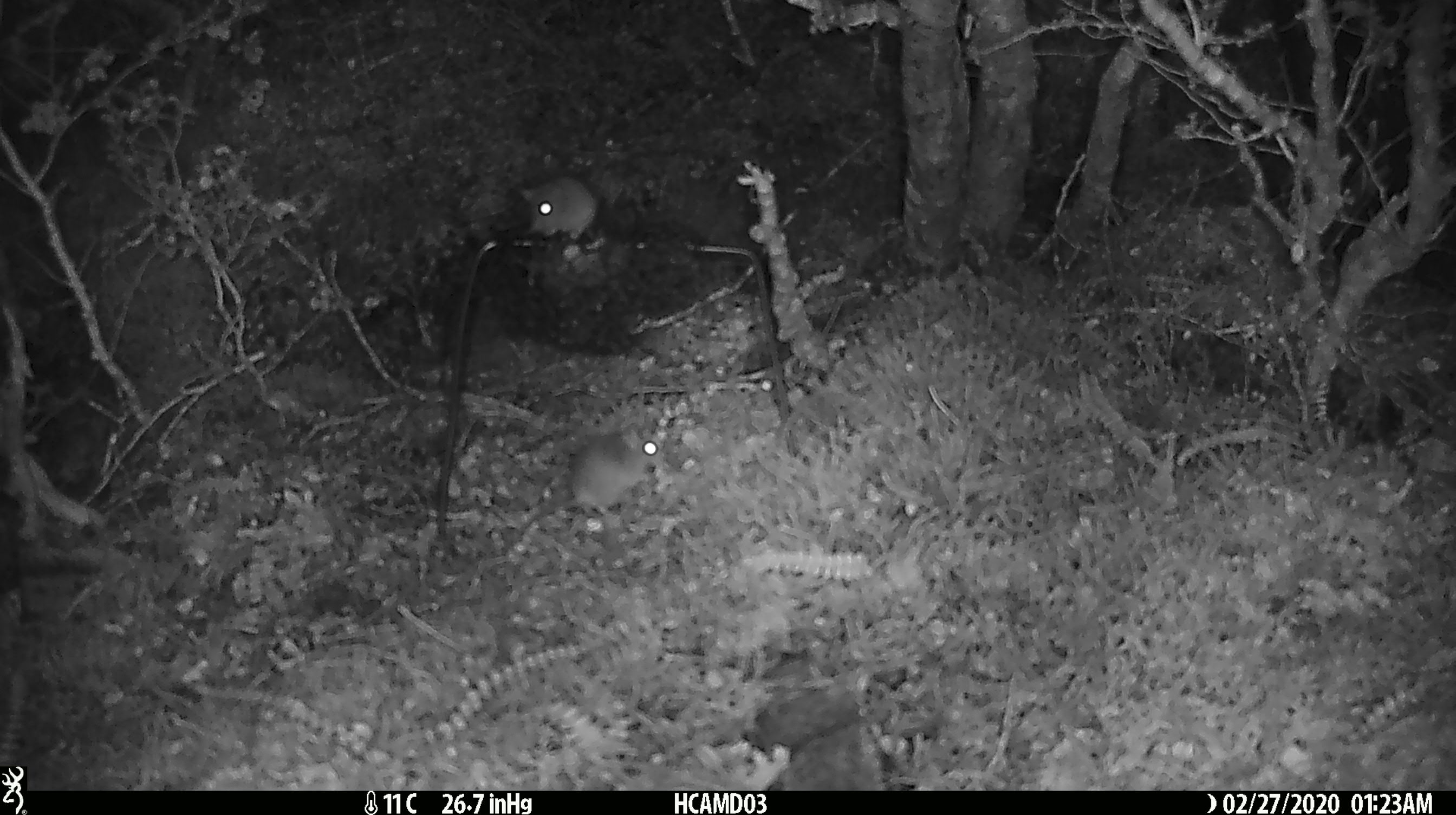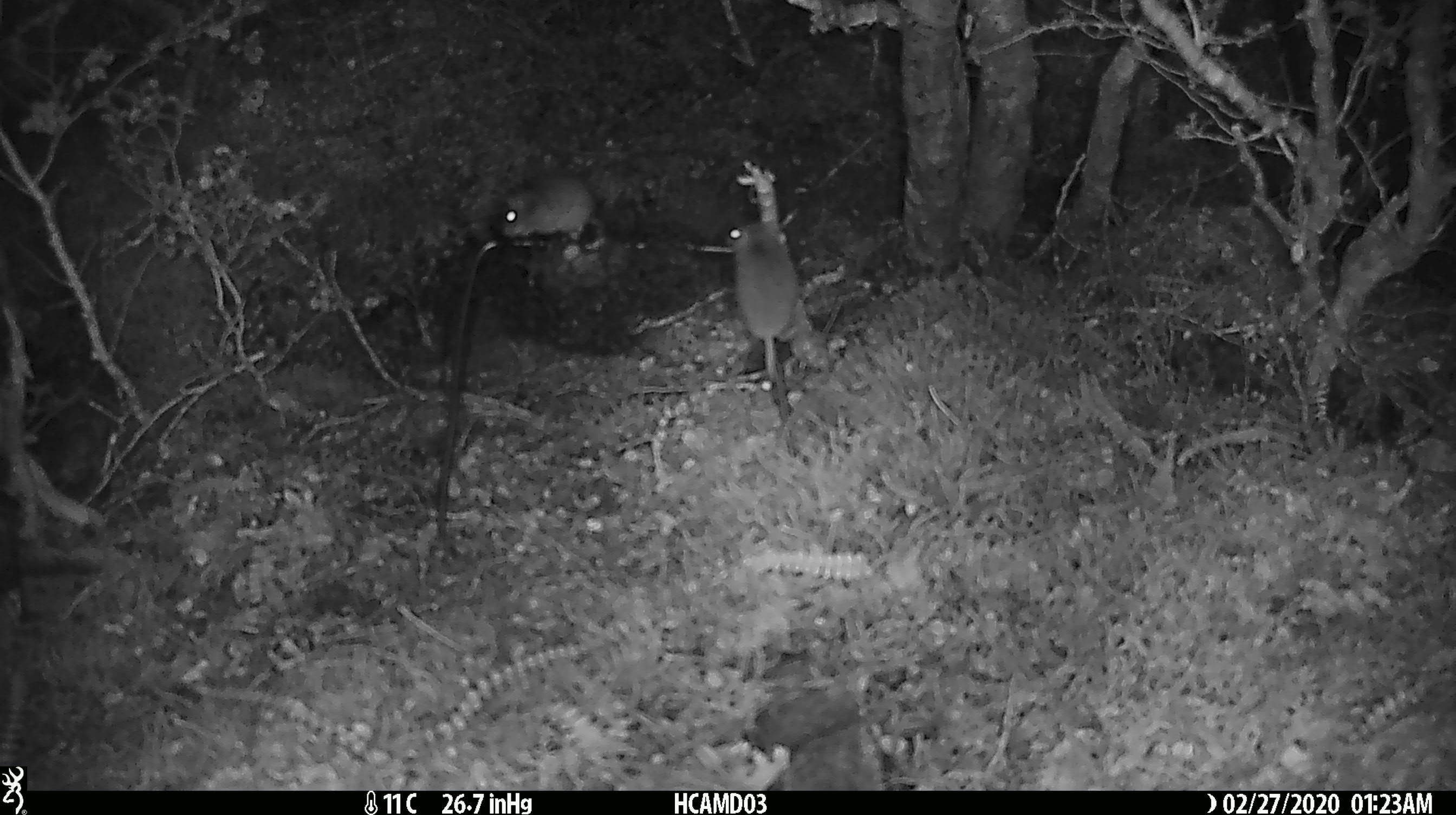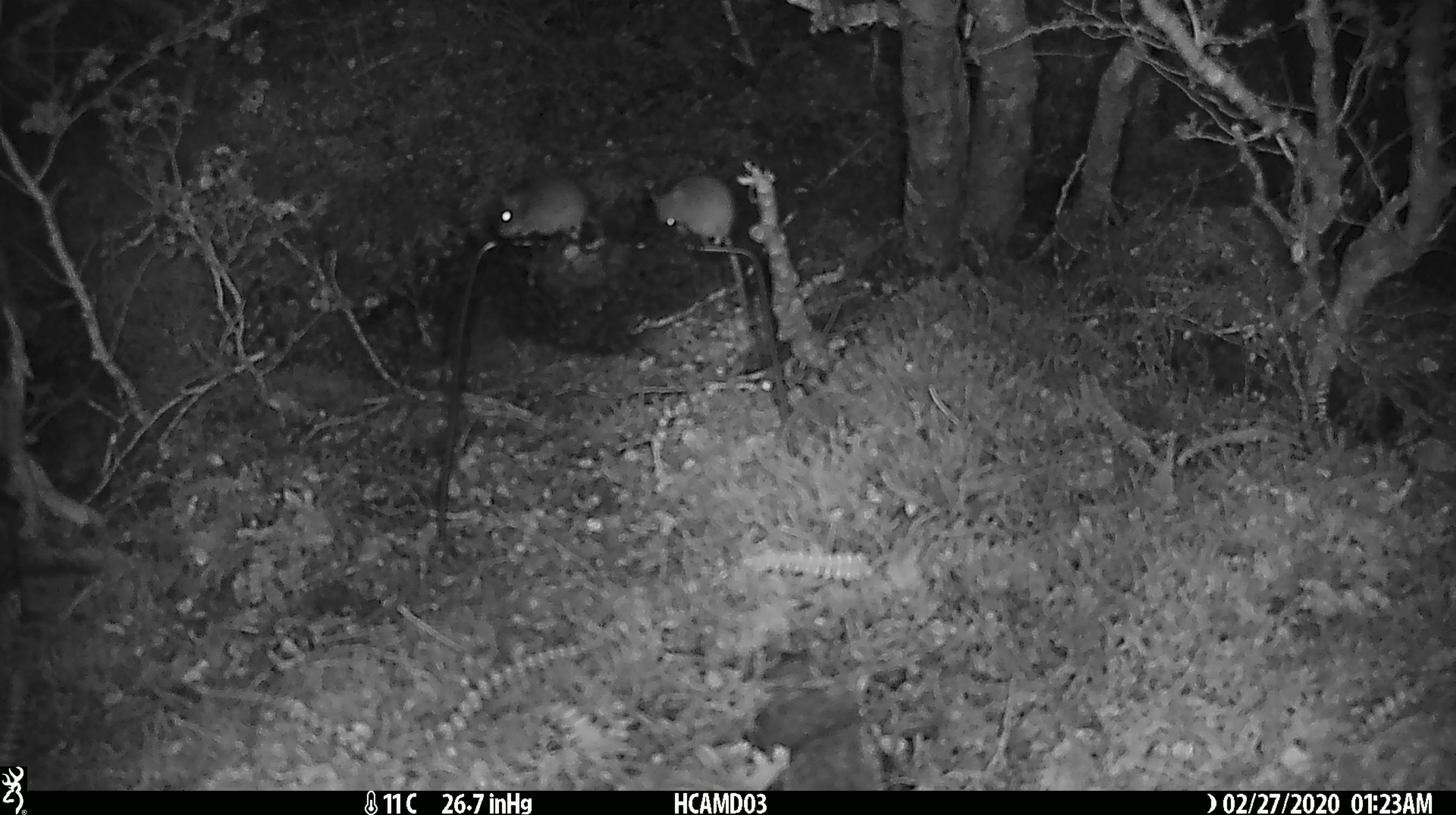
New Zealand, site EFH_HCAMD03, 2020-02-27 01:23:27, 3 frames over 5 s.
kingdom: Animalia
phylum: Chordata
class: Mammalia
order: Rodentia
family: Muridae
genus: Mus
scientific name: Mus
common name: mouse